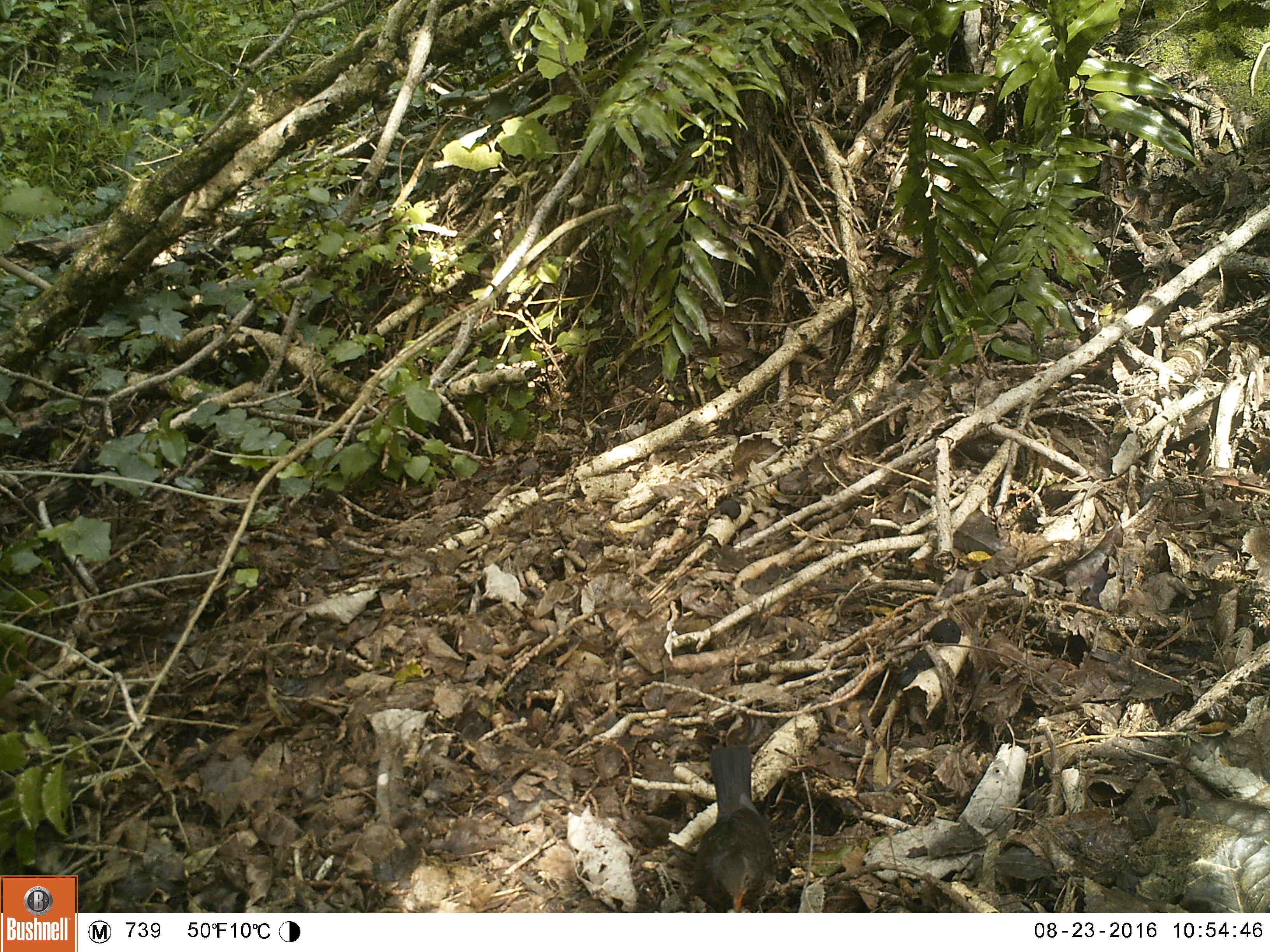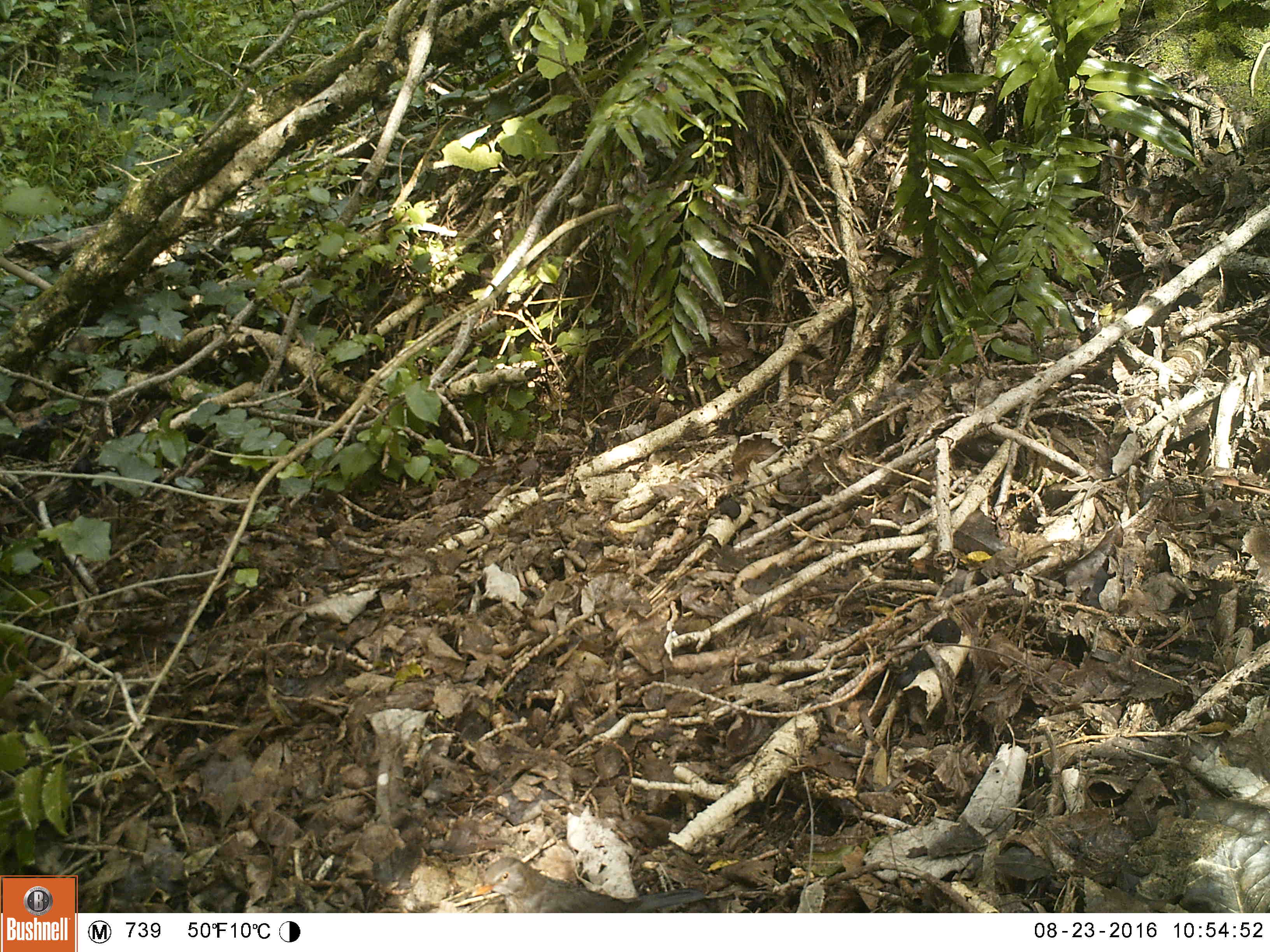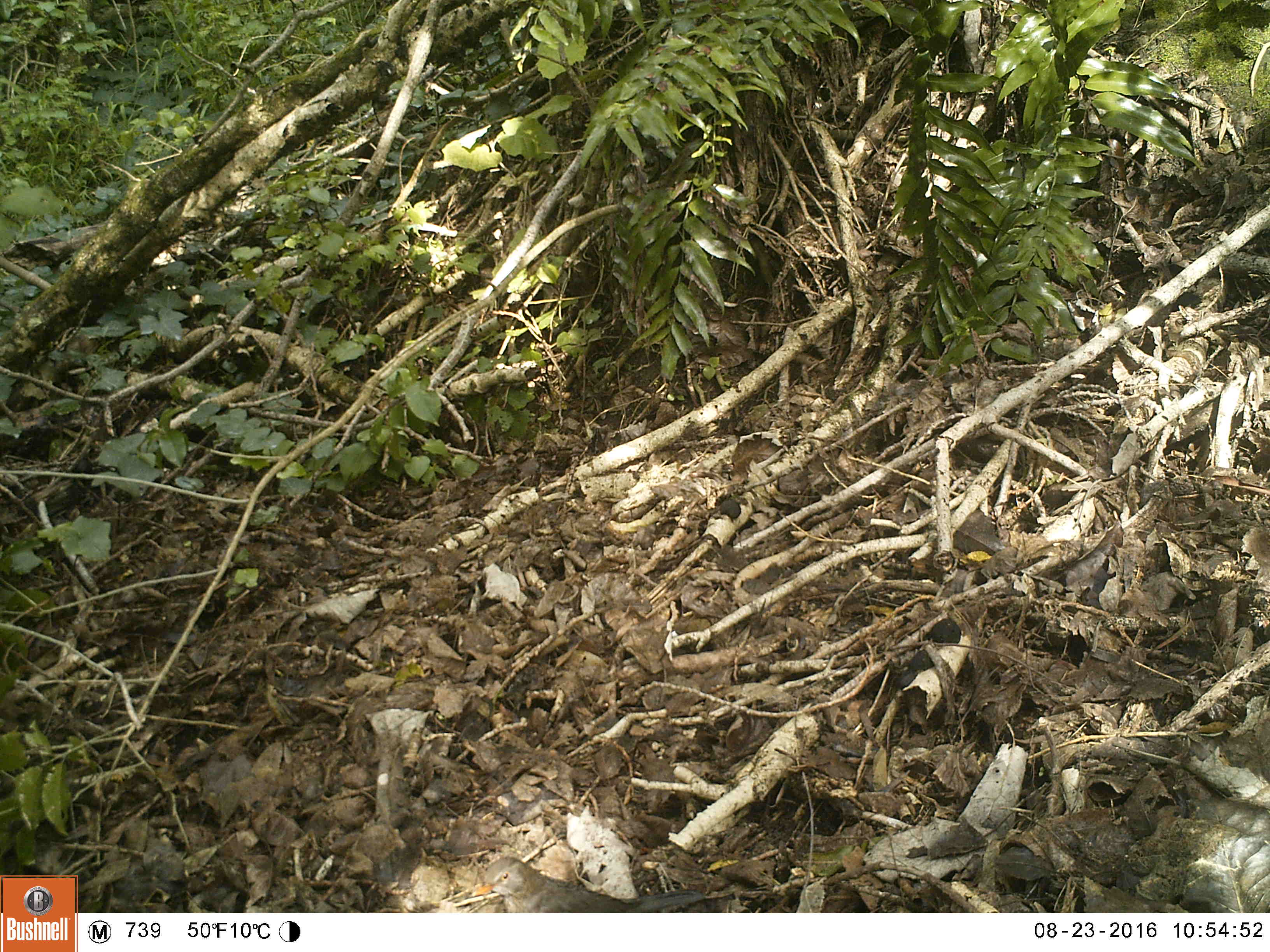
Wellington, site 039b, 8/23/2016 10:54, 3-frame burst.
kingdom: Animalia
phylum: Chordata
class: Aves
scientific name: Aves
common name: bird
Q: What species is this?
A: Bird (Aves).